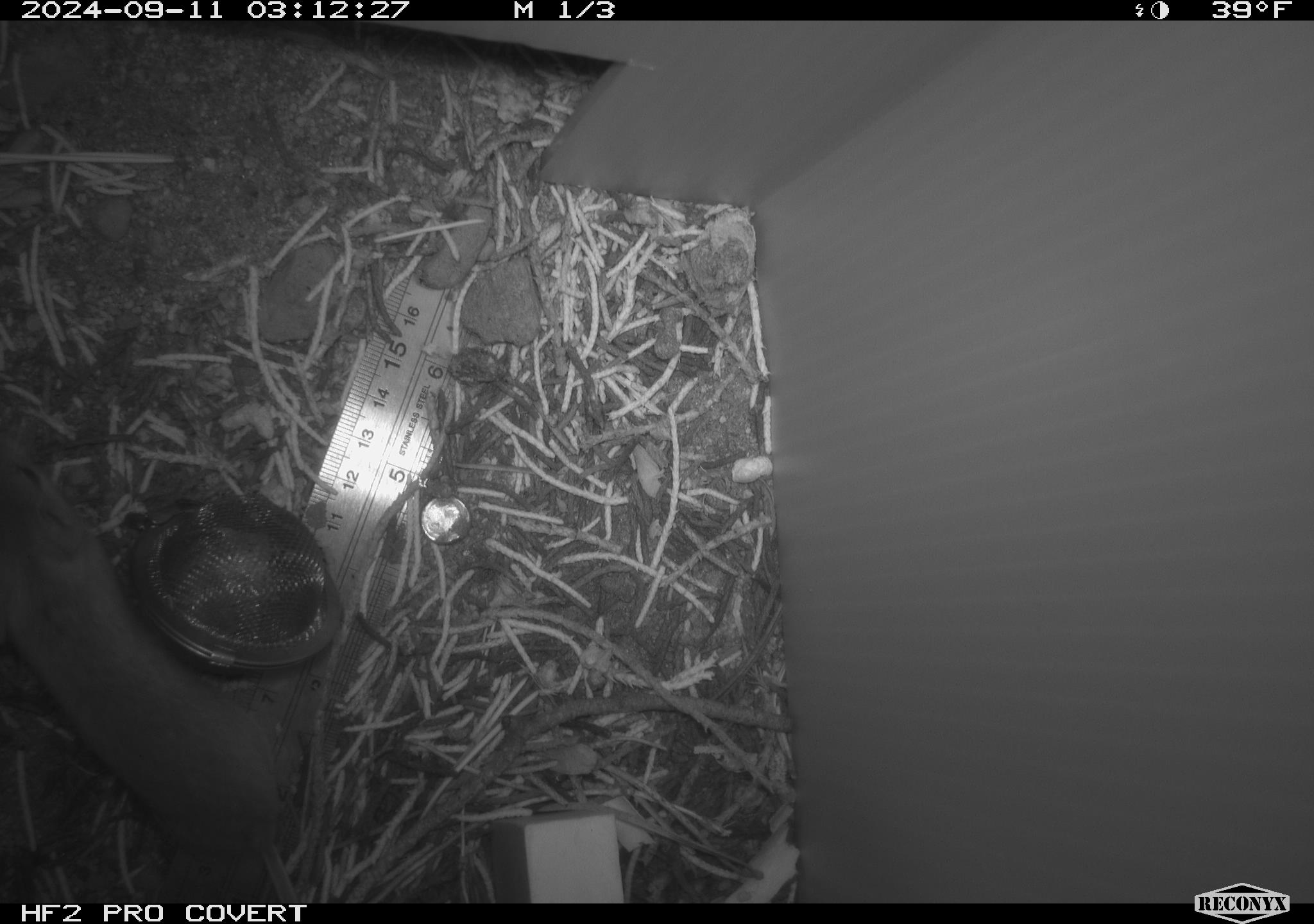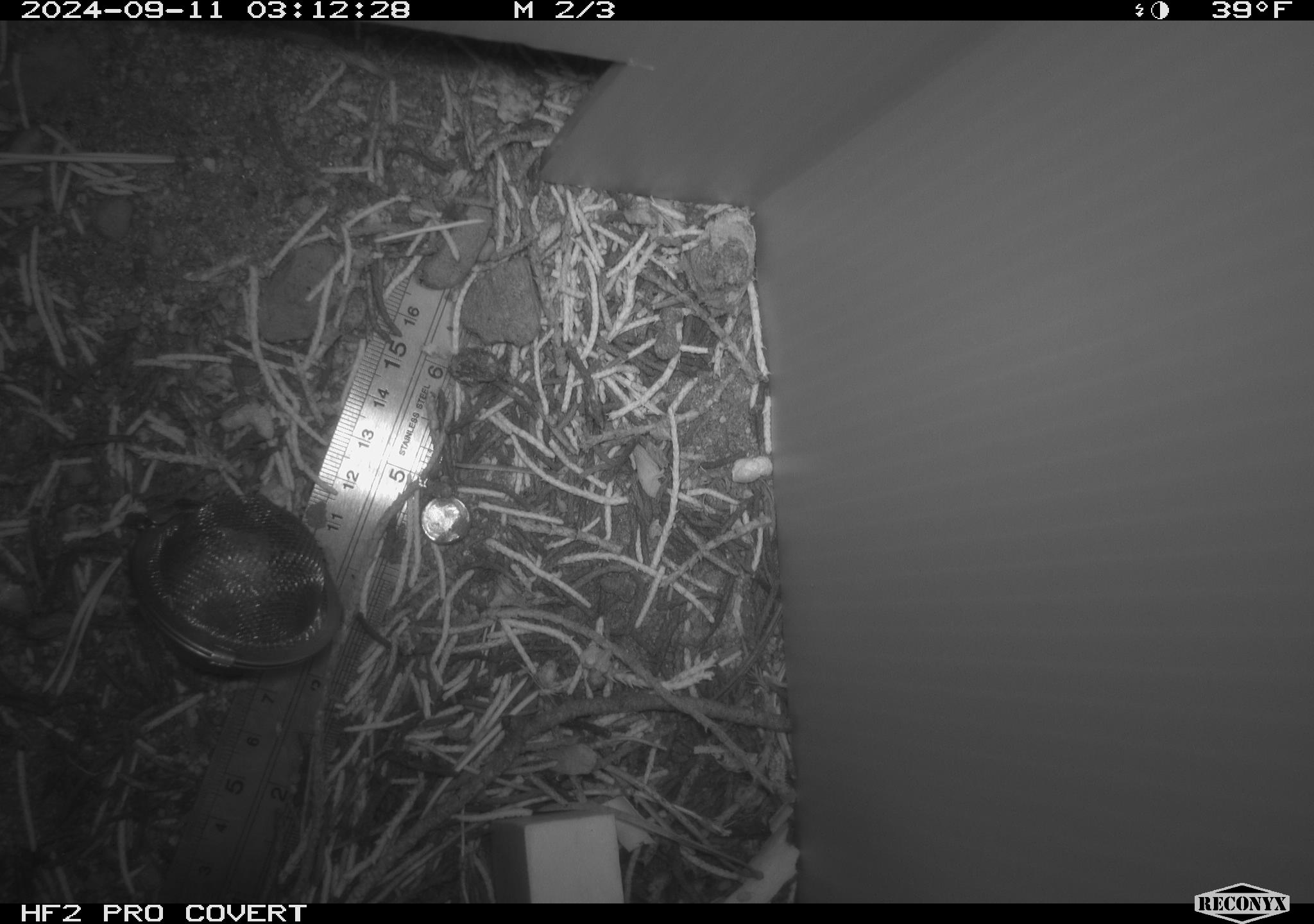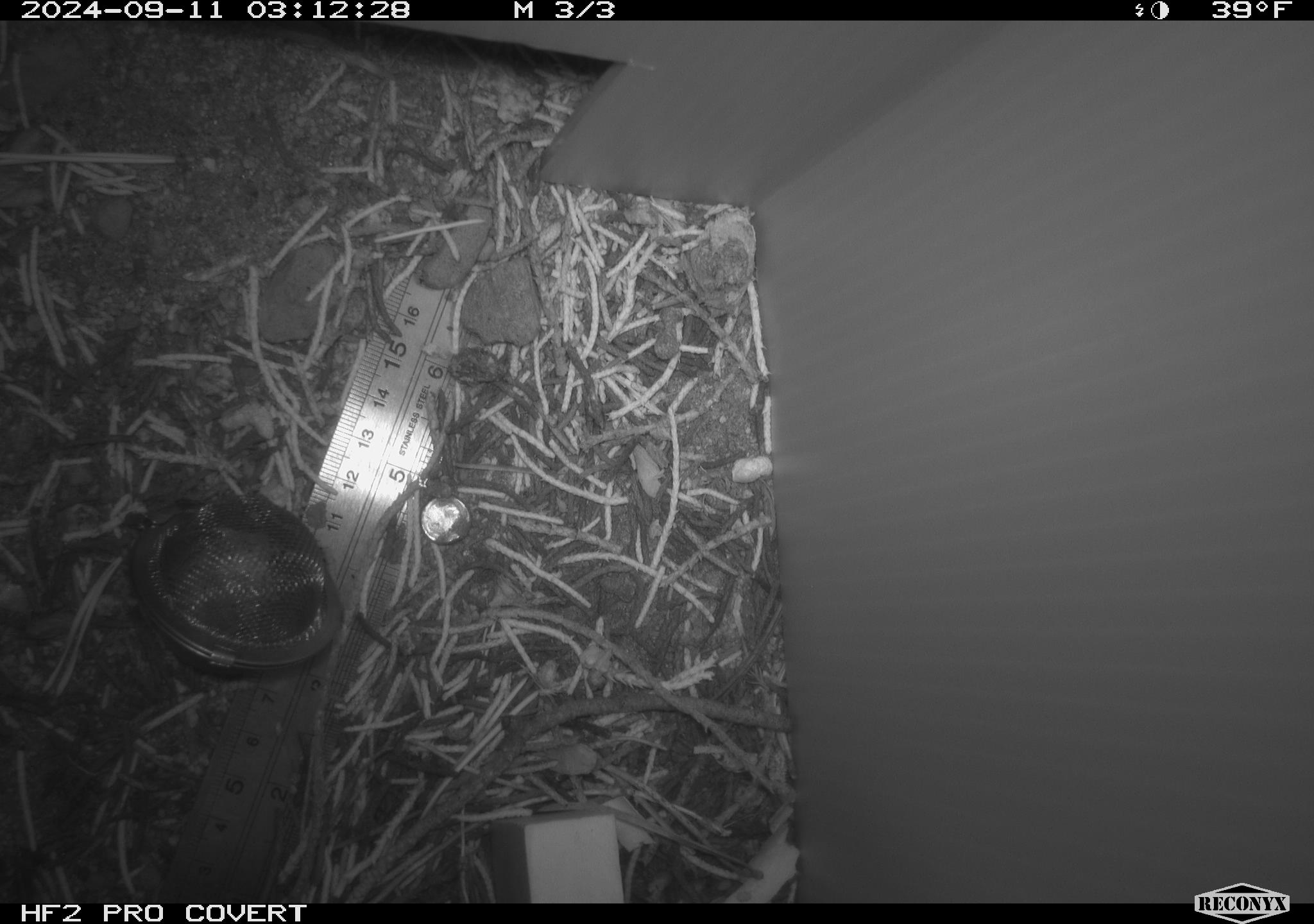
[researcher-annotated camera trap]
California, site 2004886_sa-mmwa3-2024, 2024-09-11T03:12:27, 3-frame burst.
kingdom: Animalia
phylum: Chordata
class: Mammalia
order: Rodentia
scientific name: Rodentia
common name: mouse species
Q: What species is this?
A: Mouse species (Rodentia).